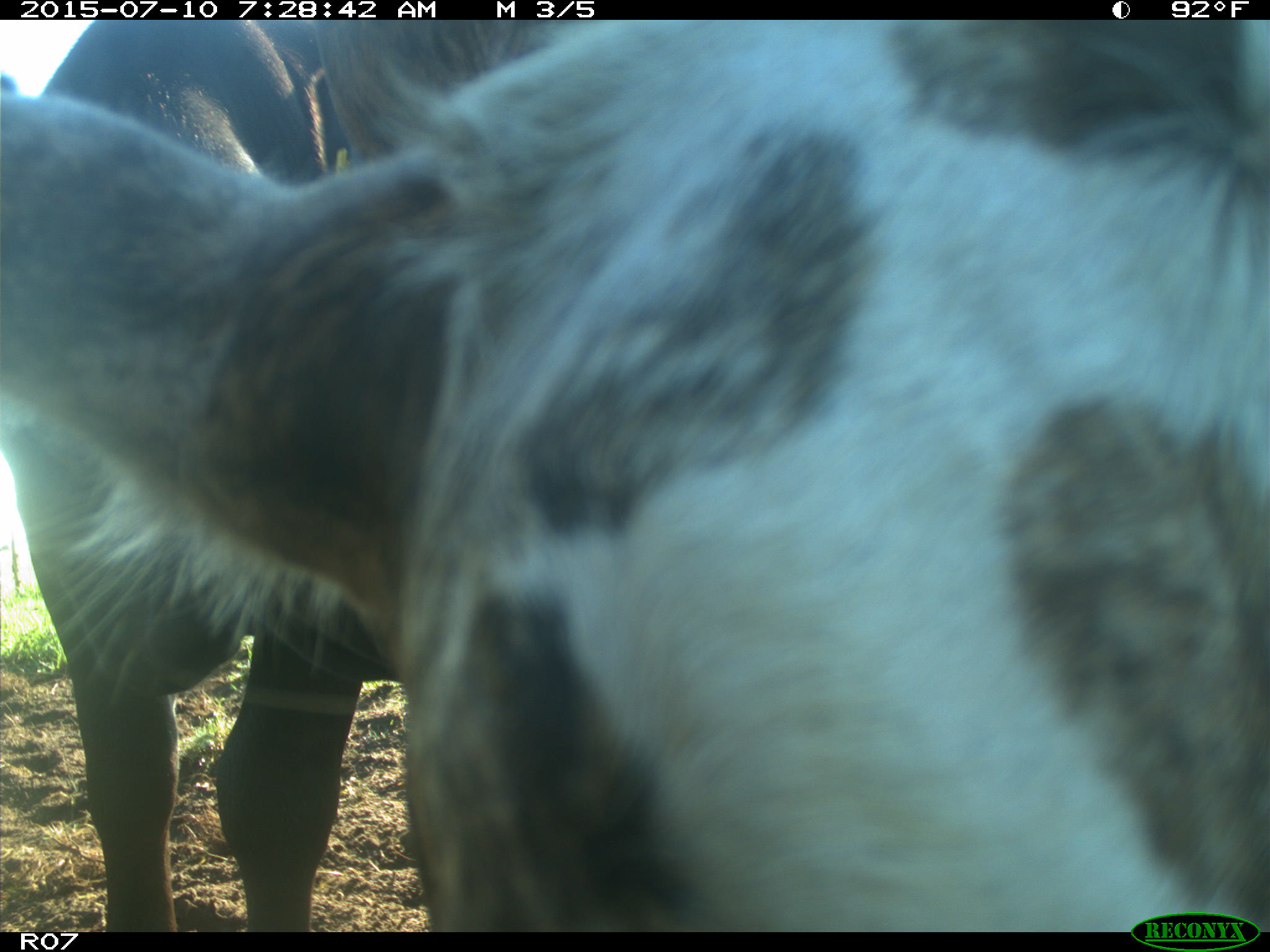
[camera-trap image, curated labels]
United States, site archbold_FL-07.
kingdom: Animalia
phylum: Chordata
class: Mammalia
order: Artiodactyla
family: Bovidae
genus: Bos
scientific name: Bos taurus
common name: domestic cow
Bos taurus (domestic cow).